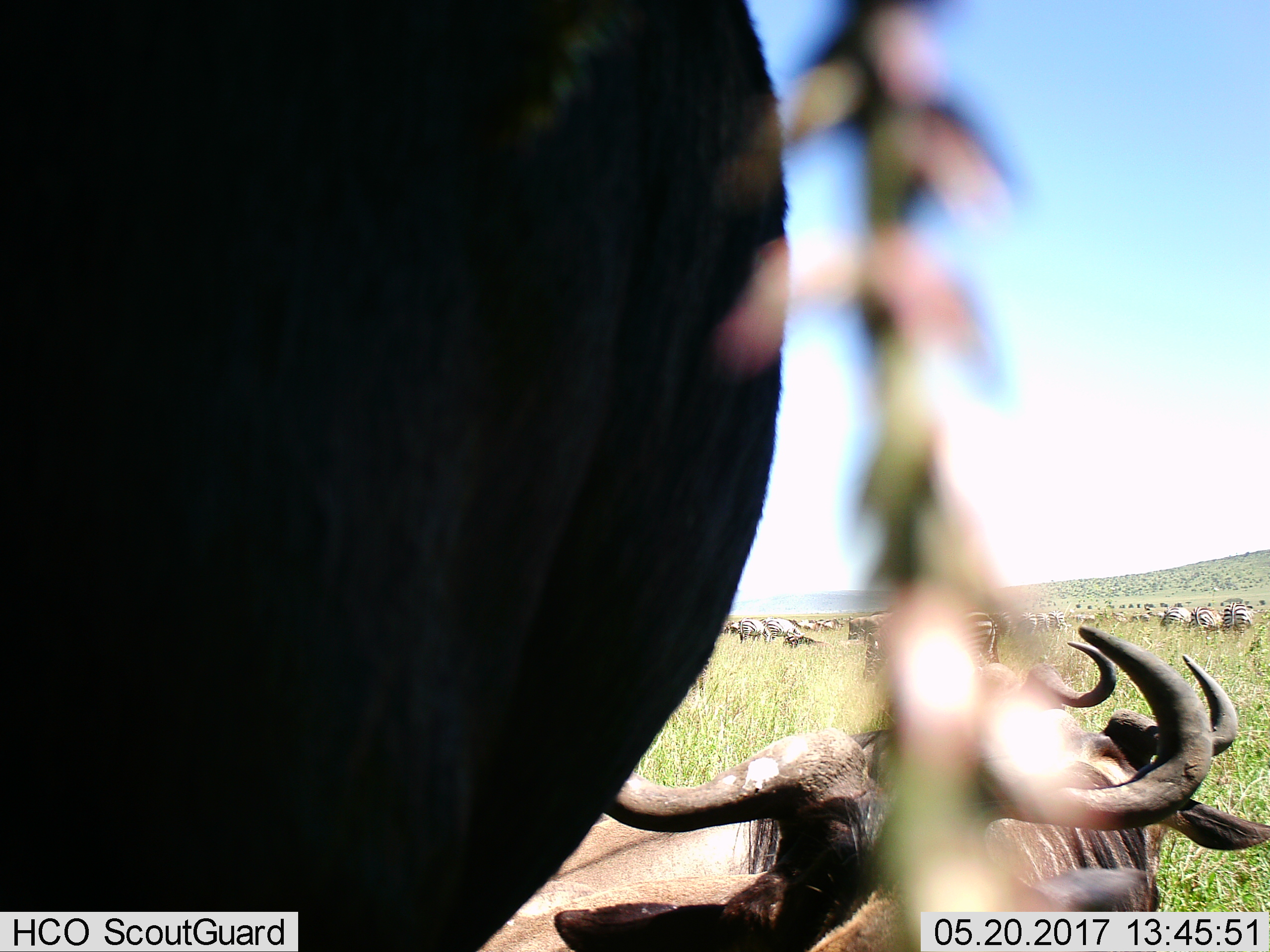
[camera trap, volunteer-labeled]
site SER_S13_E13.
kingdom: Animalia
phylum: Chordata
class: Mammalia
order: Artiodactyla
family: Bovidae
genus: Connochaetes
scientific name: Connochaetes taurinus taurinus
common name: blue wildebeest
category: wildebeestblue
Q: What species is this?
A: Wildebeestblue (blue wildebeest) (Connochaetes taurinus taurinus).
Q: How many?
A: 5.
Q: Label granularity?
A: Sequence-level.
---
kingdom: Animalia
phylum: Chordata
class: Mammalia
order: Perissodactyla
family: Equidae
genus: Equus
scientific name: Equus quagga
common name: plains zebra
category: zebraplains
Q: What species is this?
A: Zebraplains (plains zebra) (Equus quagga).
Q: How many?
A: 11-50.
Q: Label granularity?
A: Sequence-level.